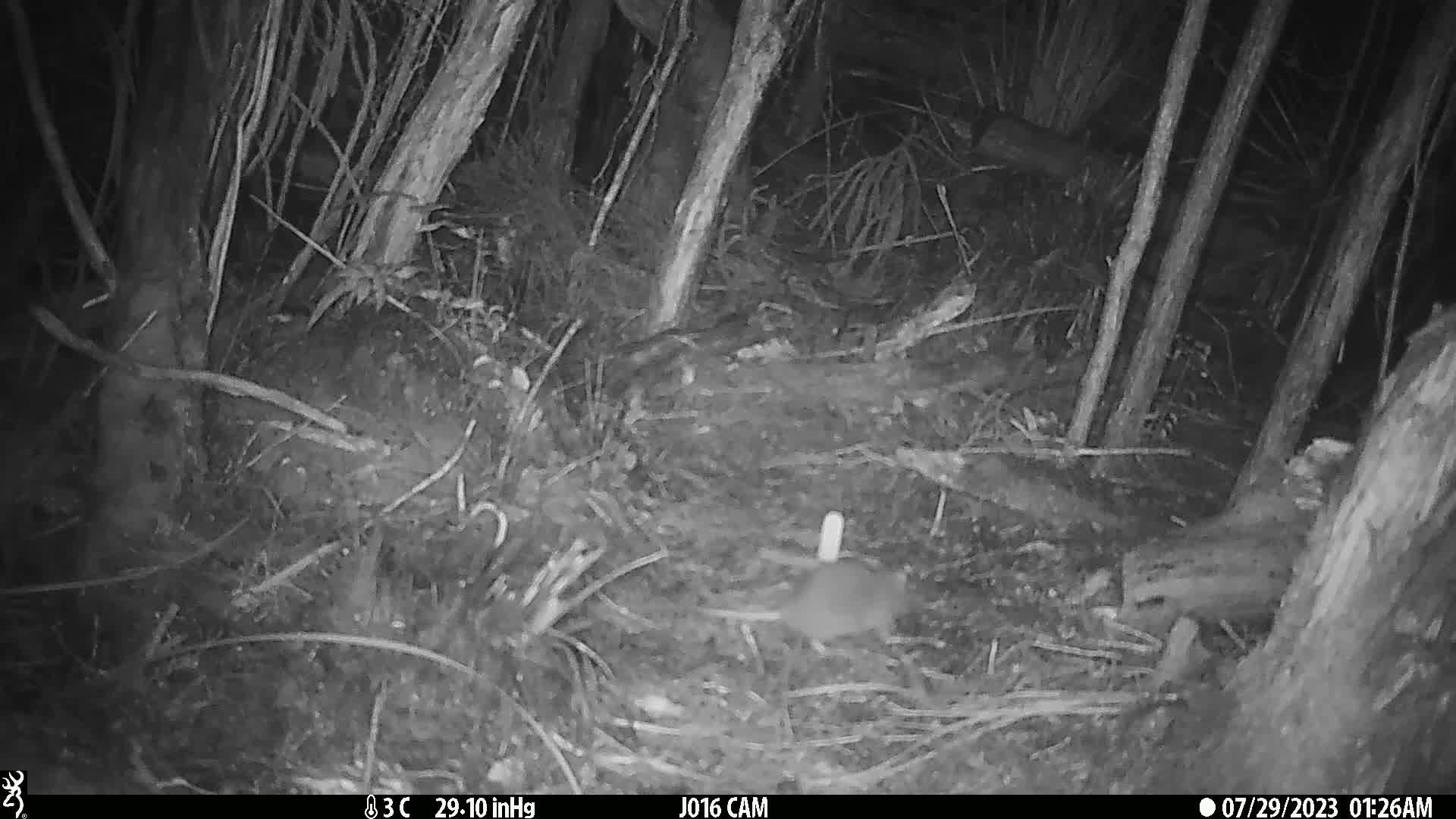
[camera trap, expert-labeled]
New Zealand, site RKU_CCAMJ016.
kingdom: Animalia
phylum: Chordata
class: Mammalia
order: Rodentia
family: Muridae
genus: Rattus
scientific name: Rattus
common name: rat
Rat (Rattus).